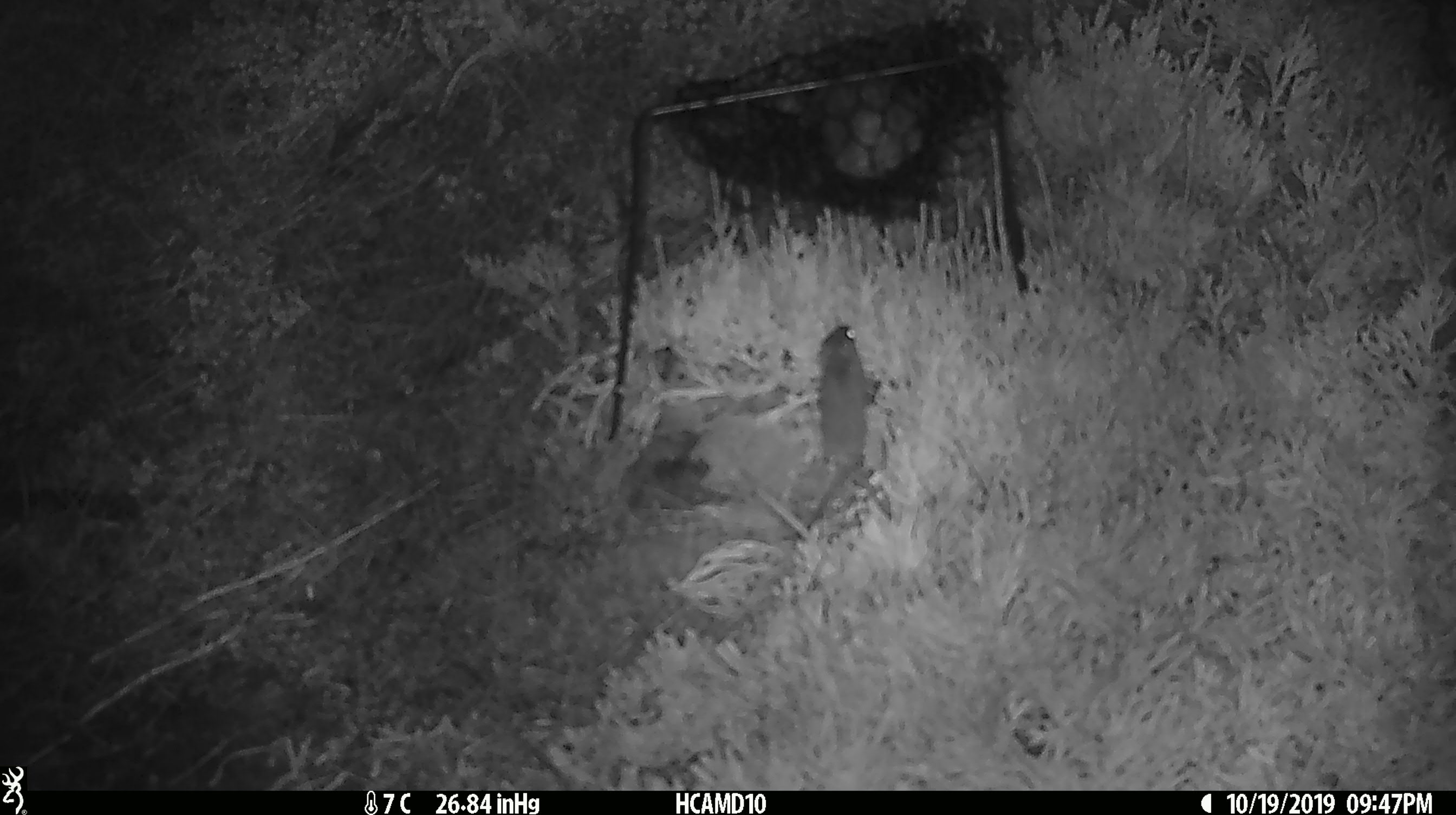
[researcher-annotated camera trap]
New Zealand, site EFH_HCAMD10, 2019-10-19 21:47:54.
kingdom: Animalia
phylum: Chordata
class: Mammalia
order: Rodentia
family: Muridae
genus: Mus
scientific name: Mus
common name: mouse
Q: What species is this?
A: Mouse (Mus).